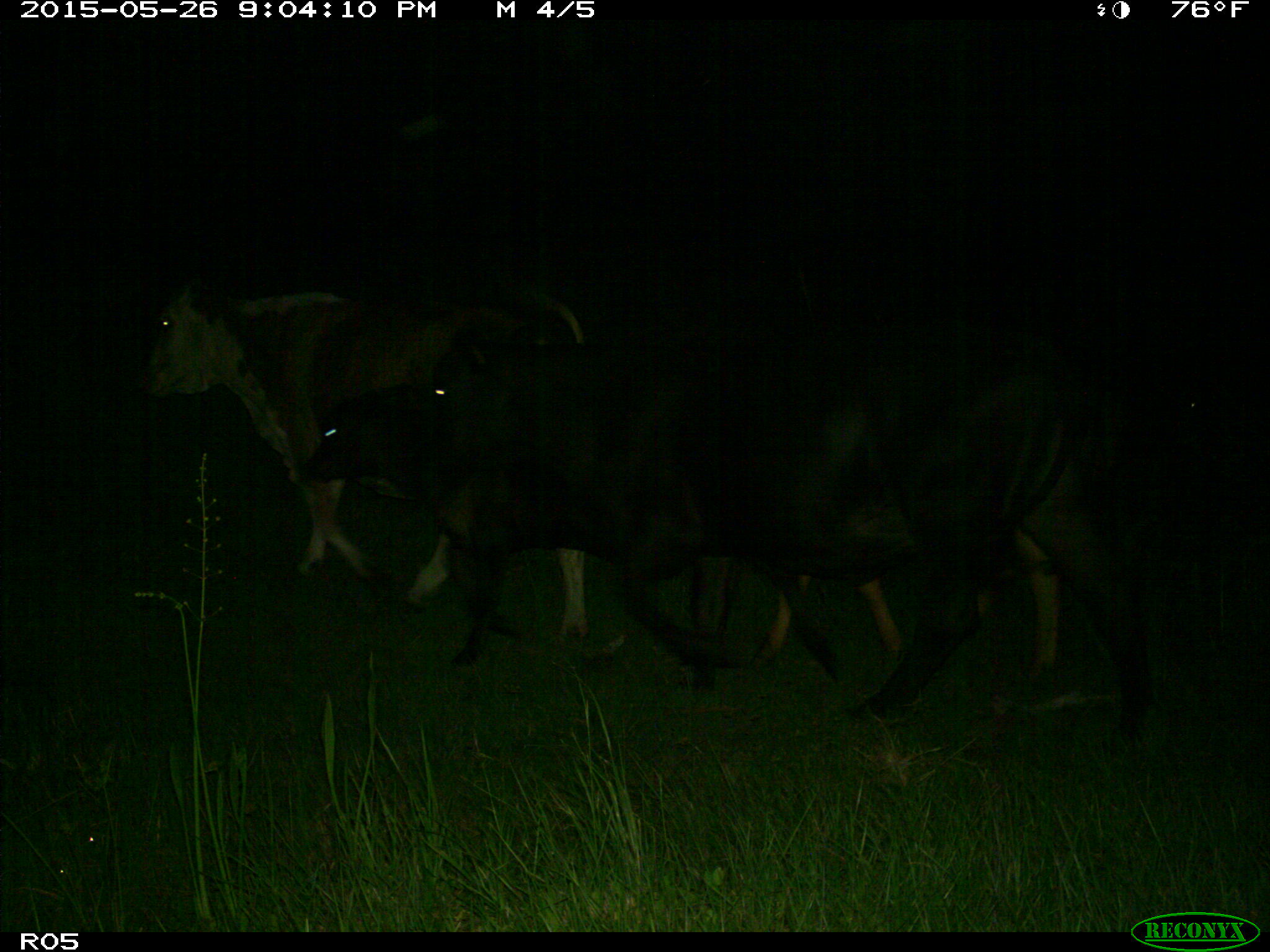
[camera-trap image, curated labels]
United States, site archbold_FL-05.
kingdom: Animalia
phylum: Chordata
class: Mammalia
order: Artiodactyla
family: Bovidae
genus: Bos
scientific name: Bos taurus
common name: domestic cow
Bos taurus (domestic cow).